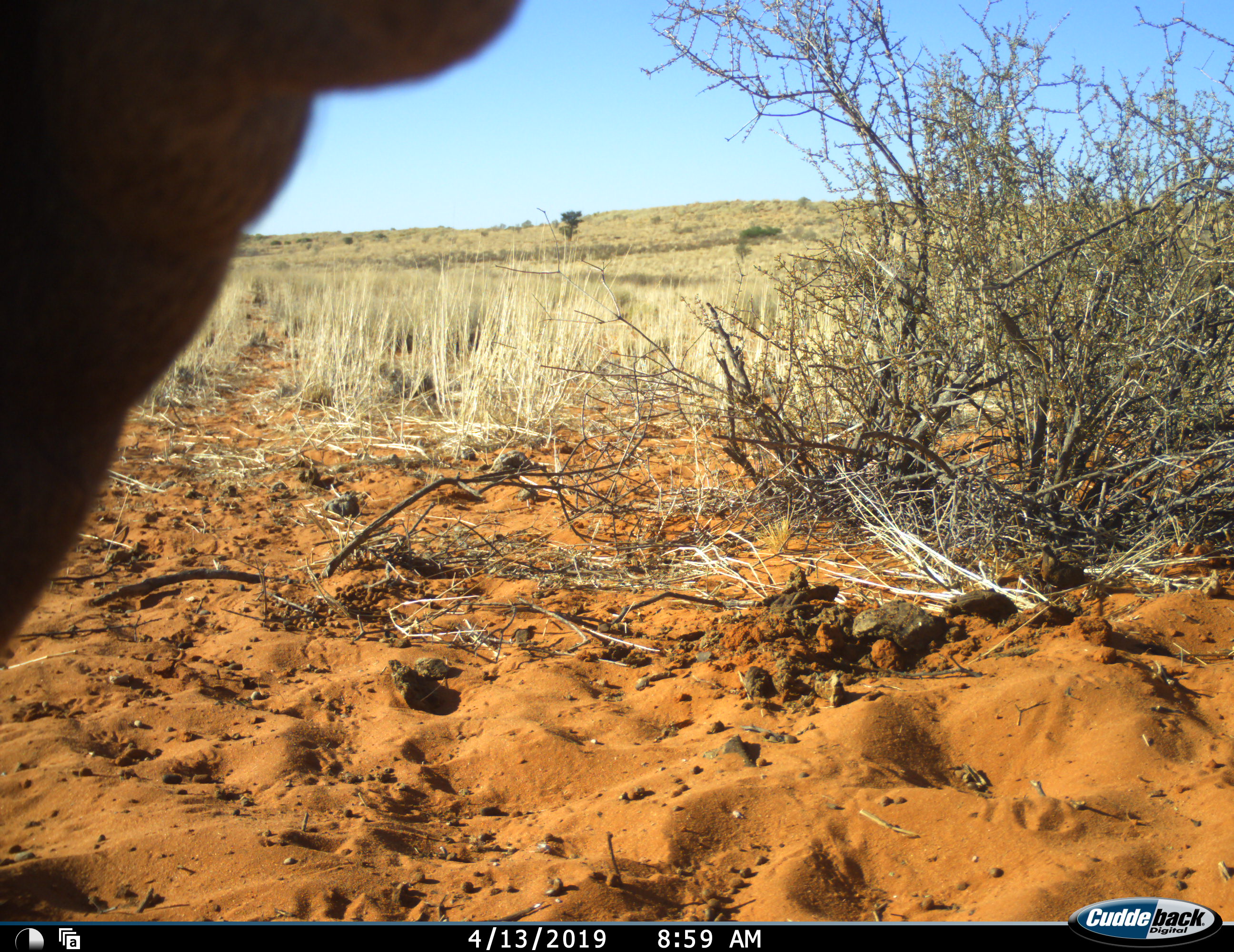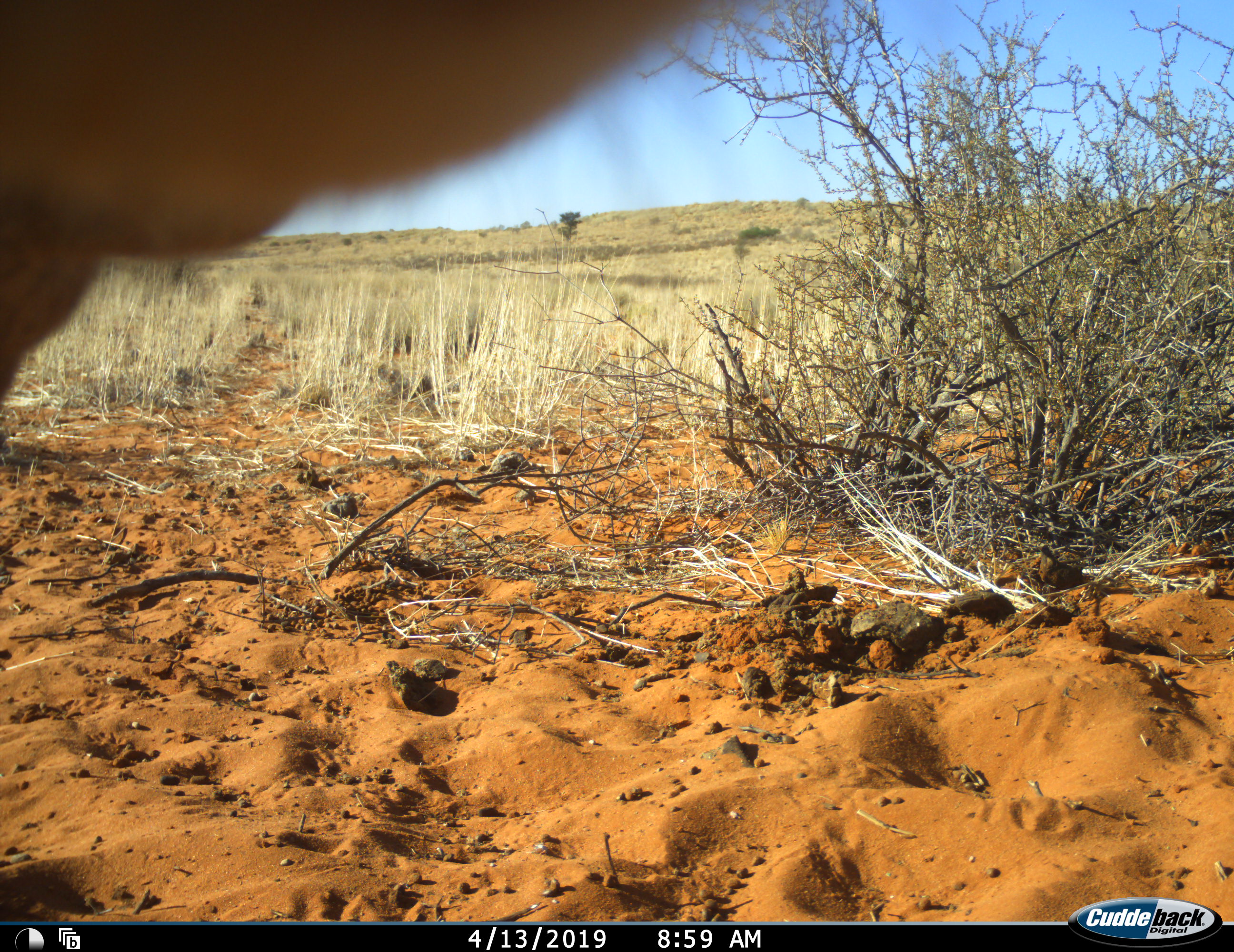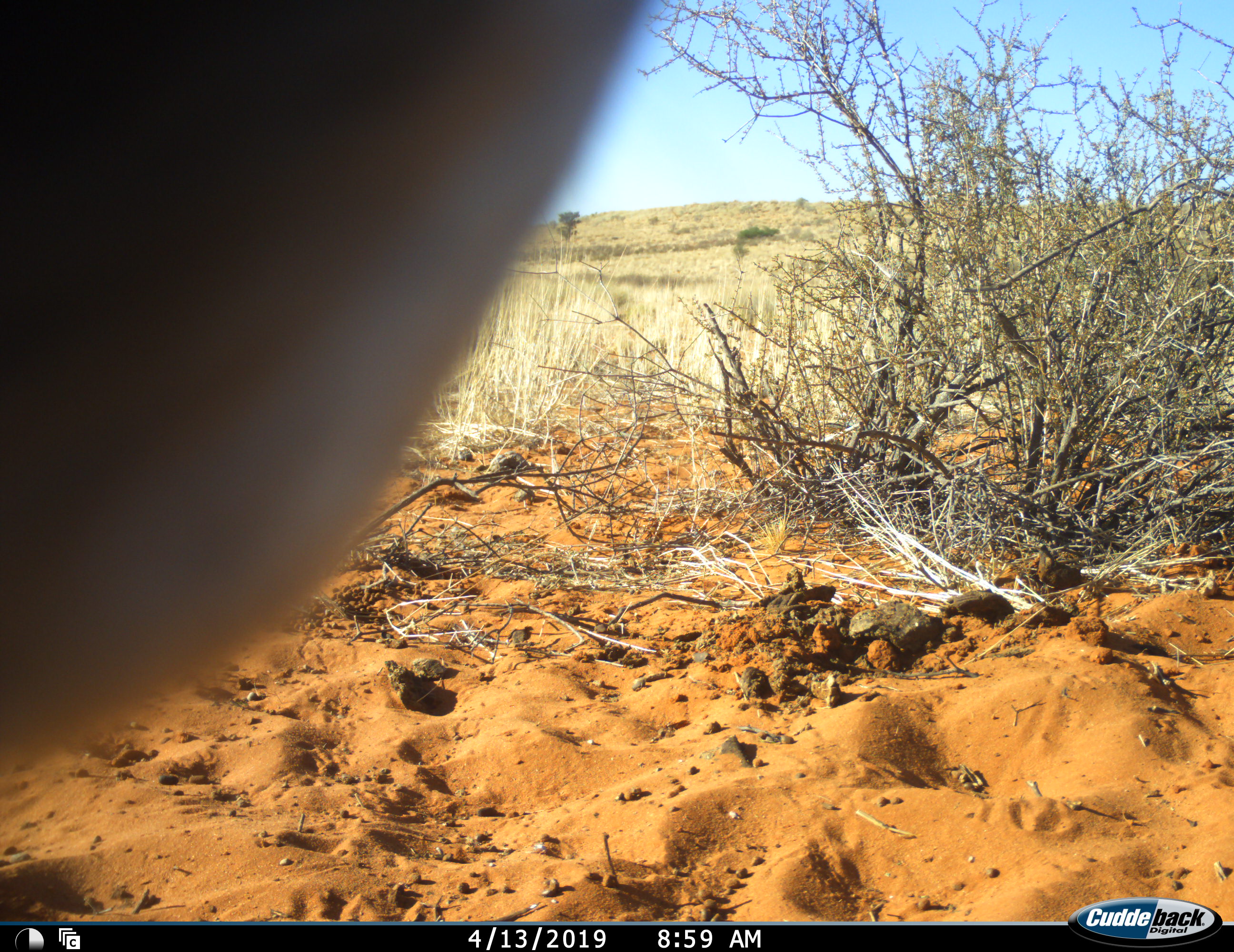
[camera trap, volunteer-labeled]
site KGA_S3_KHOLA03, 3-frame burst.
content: unidentified animal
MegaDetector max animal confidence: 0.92